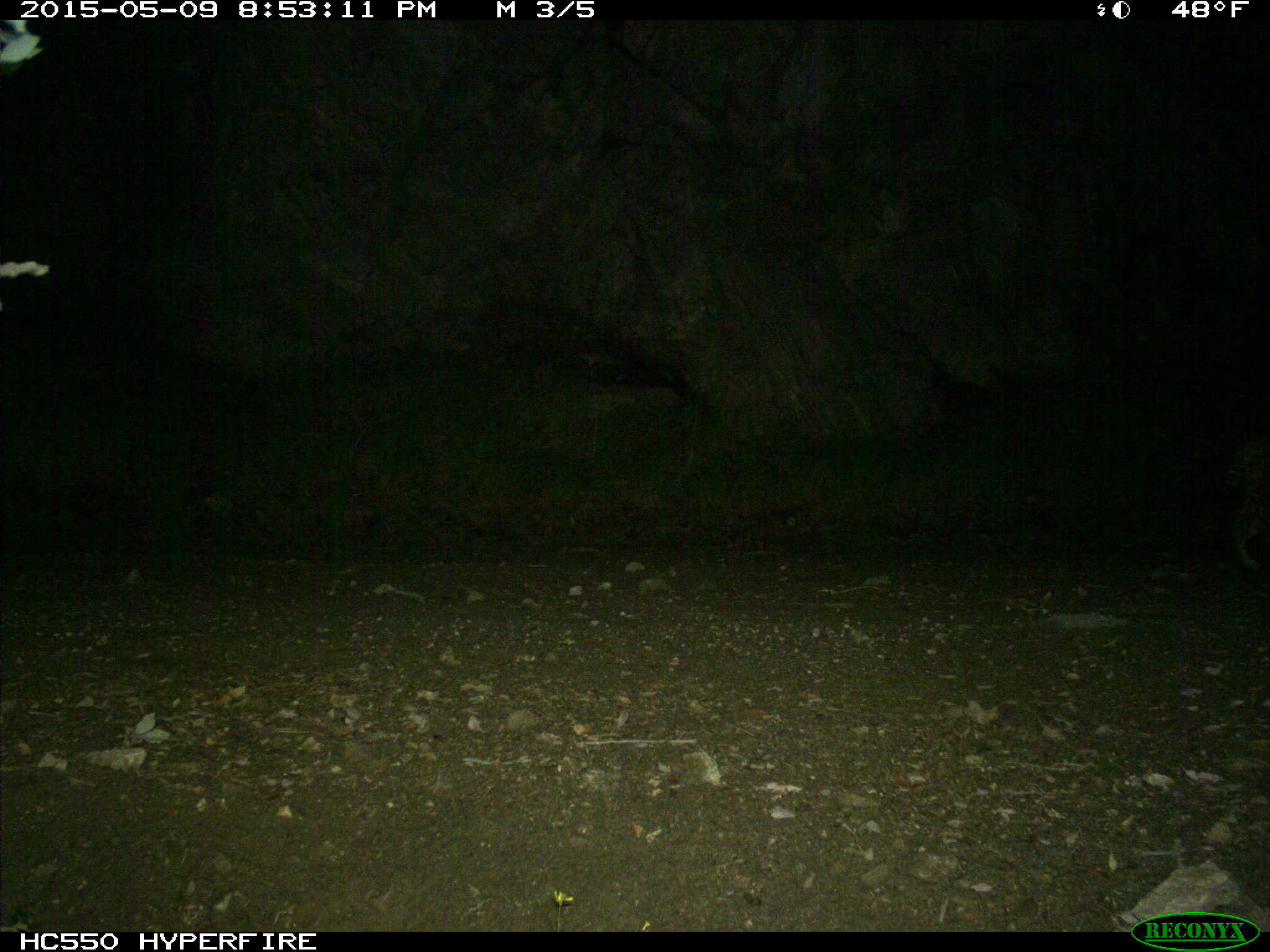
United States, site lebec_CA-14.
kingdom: Animalia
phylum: Chordata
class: Mammalia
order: Carnivora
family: Felidae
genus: Lynx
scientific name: Lynx rufus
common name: bobcat